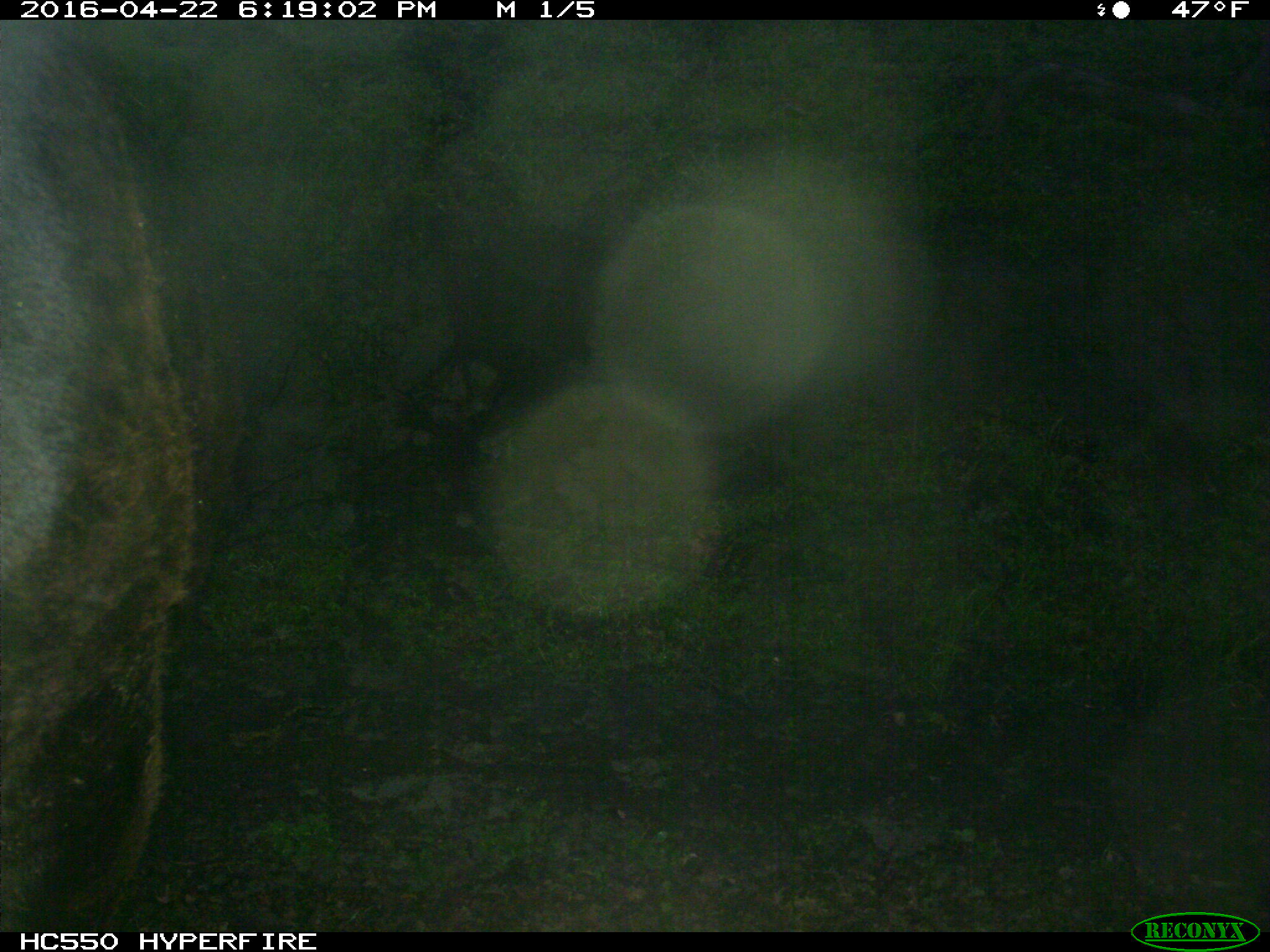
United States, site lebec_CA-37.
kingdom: Animalia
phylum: Chordata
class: Mammalia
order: Artiodactyla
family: Bovidae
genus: Bos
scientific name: Bos taurus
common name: domestic cow